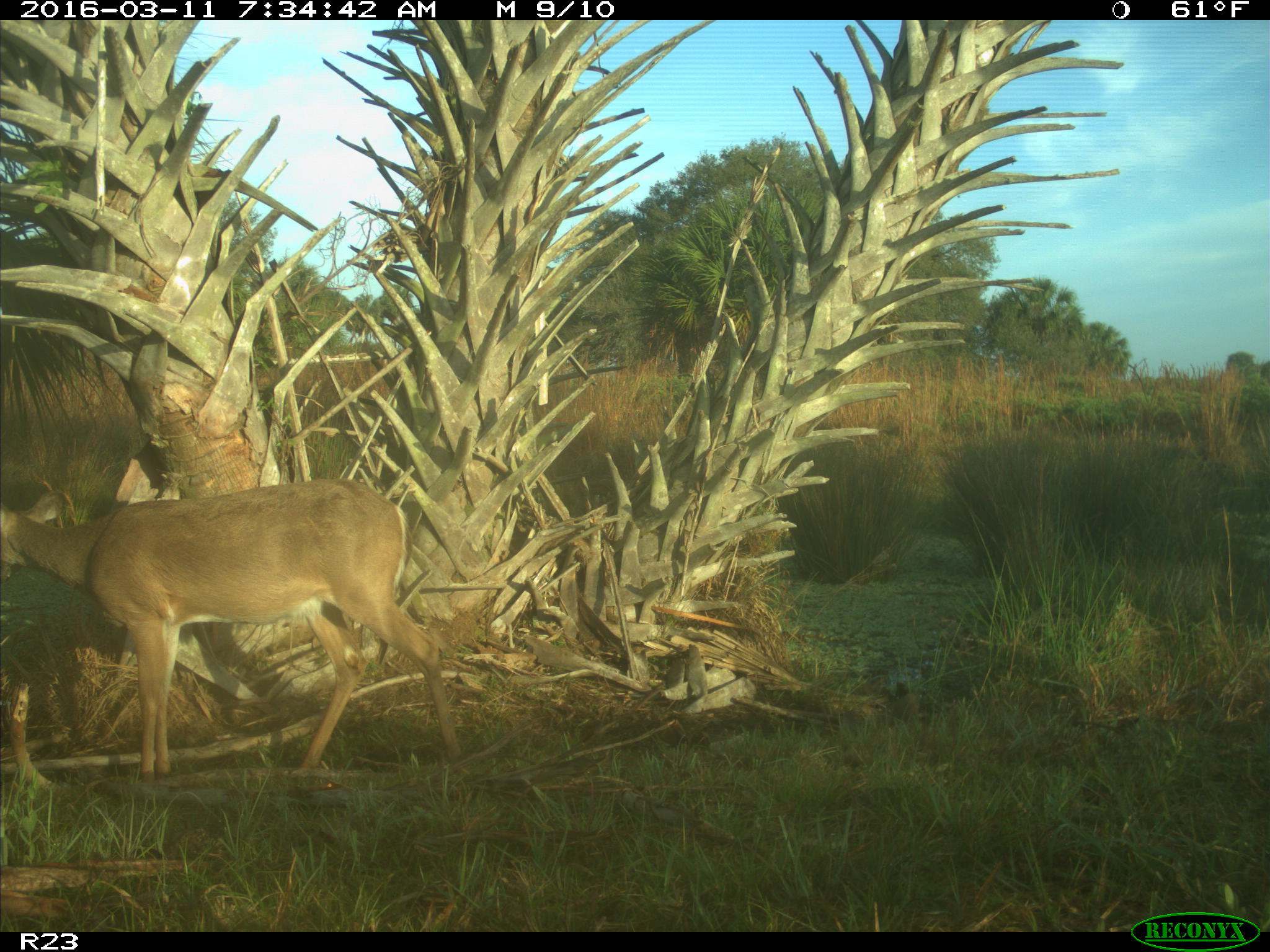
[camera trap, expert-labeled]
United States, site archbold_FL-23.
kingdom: Animalia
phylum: Chordata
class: Mammalia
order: Artiodactyla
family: Cervidae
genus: Odocoileus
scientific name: Odocoileus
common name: deer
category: unidentified deer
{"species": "unidentified deer (deer) (Odocoileus)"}